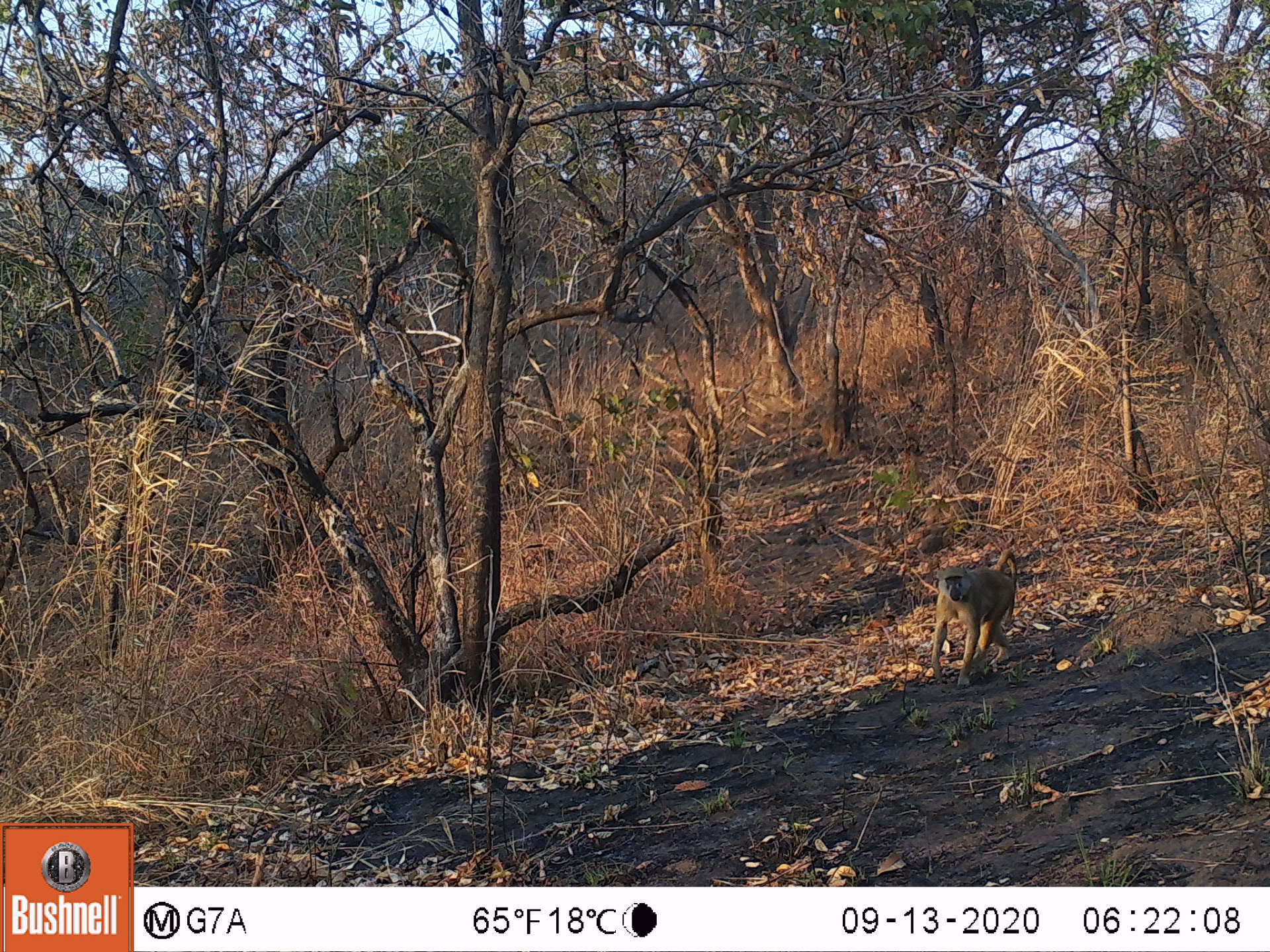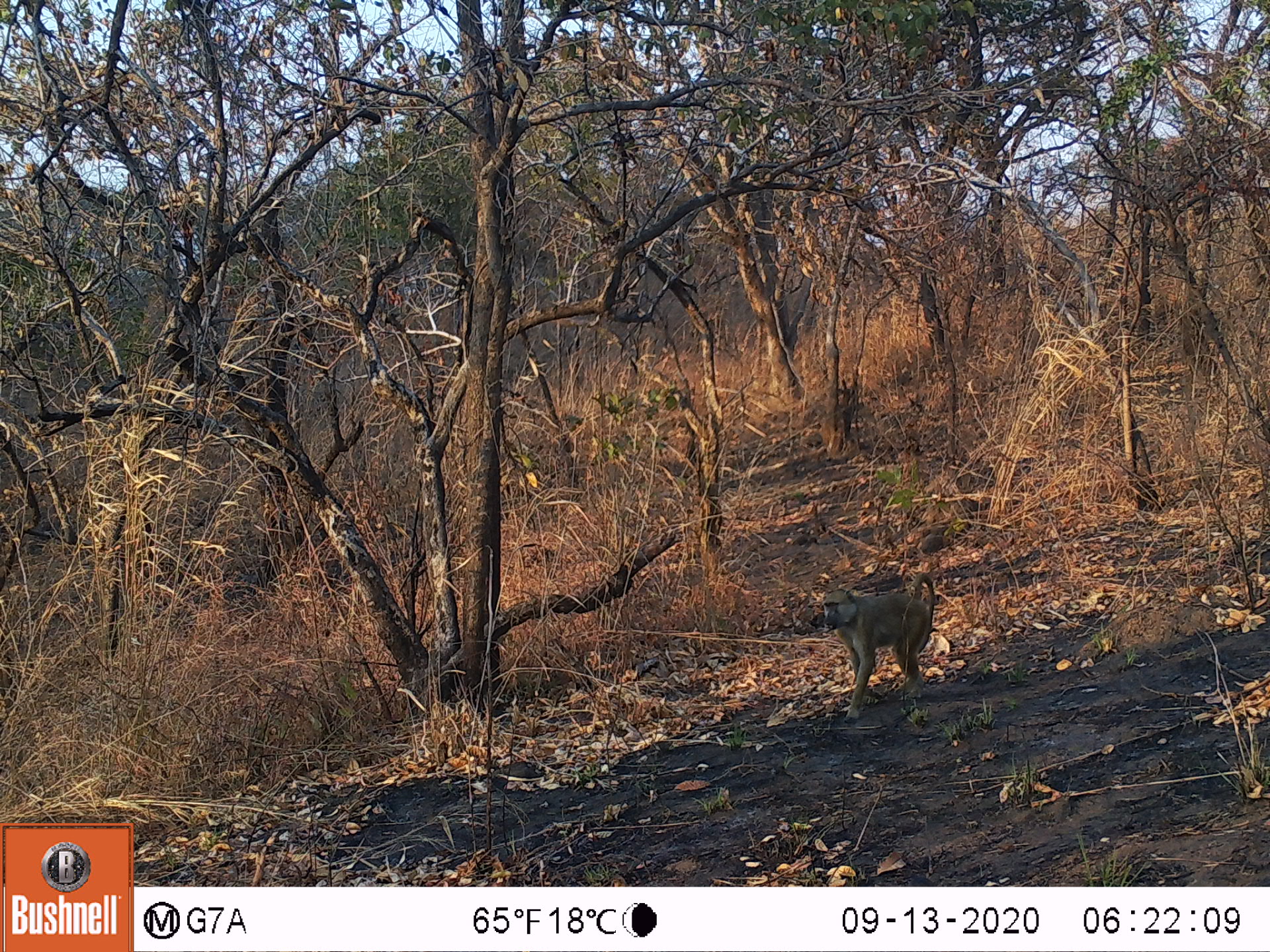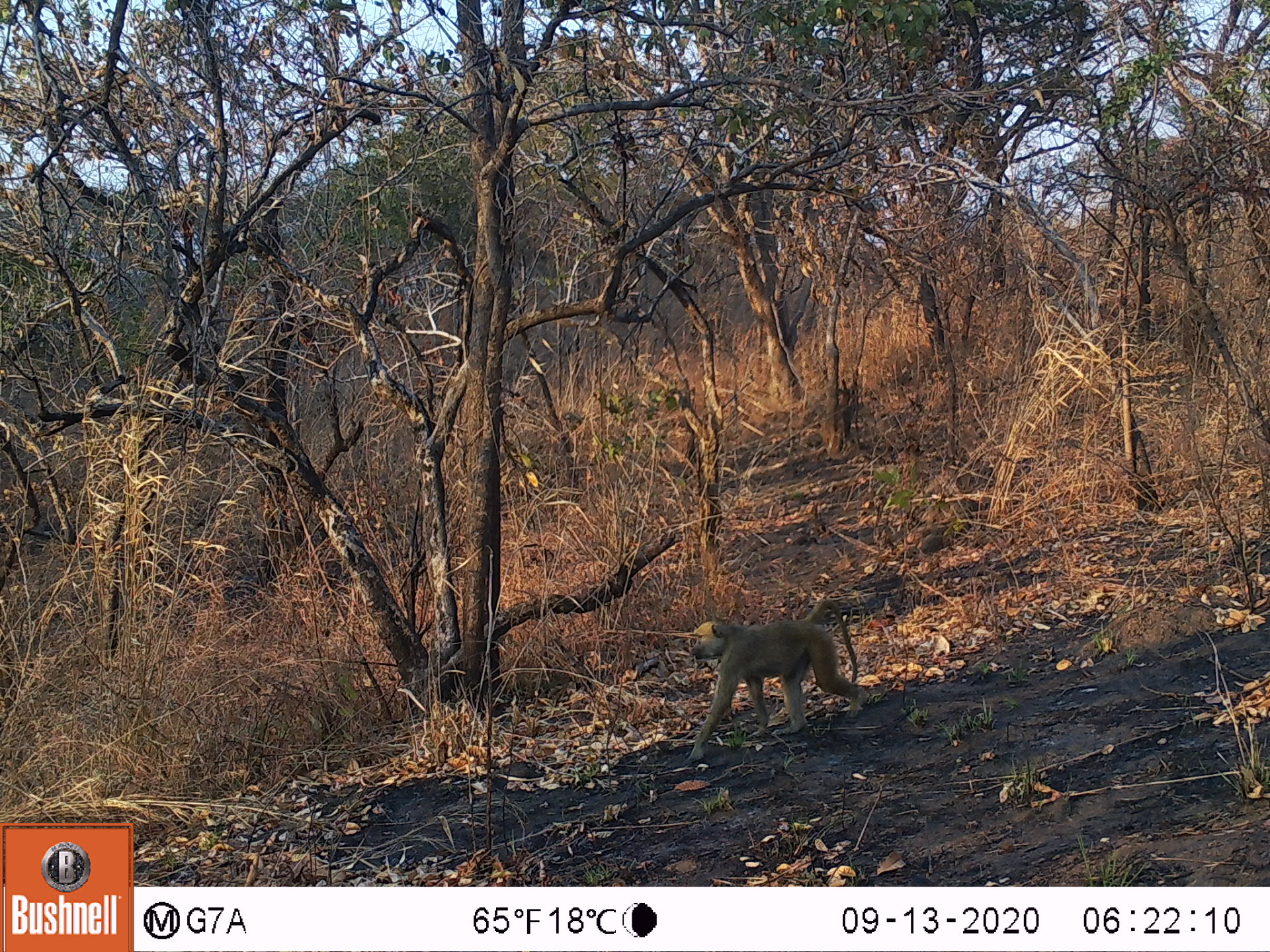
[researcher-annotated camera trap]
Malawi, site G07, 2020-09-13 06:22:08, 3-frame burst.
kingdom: Animalia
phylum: Chordata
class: Mammalia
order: Primates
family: Cercopithecidae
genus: Papio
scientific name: Papio cynocephalus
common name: yellow baboon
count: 1